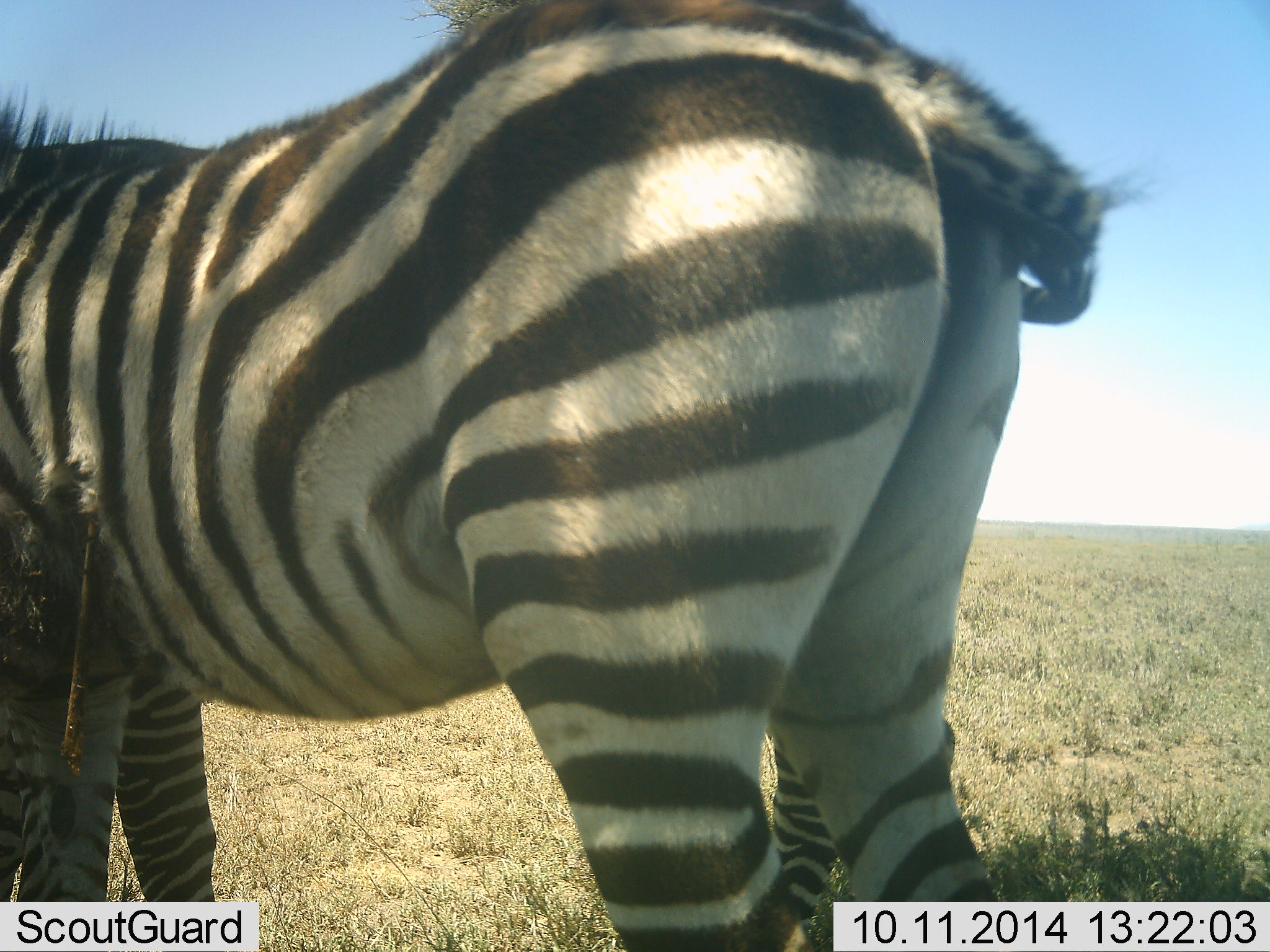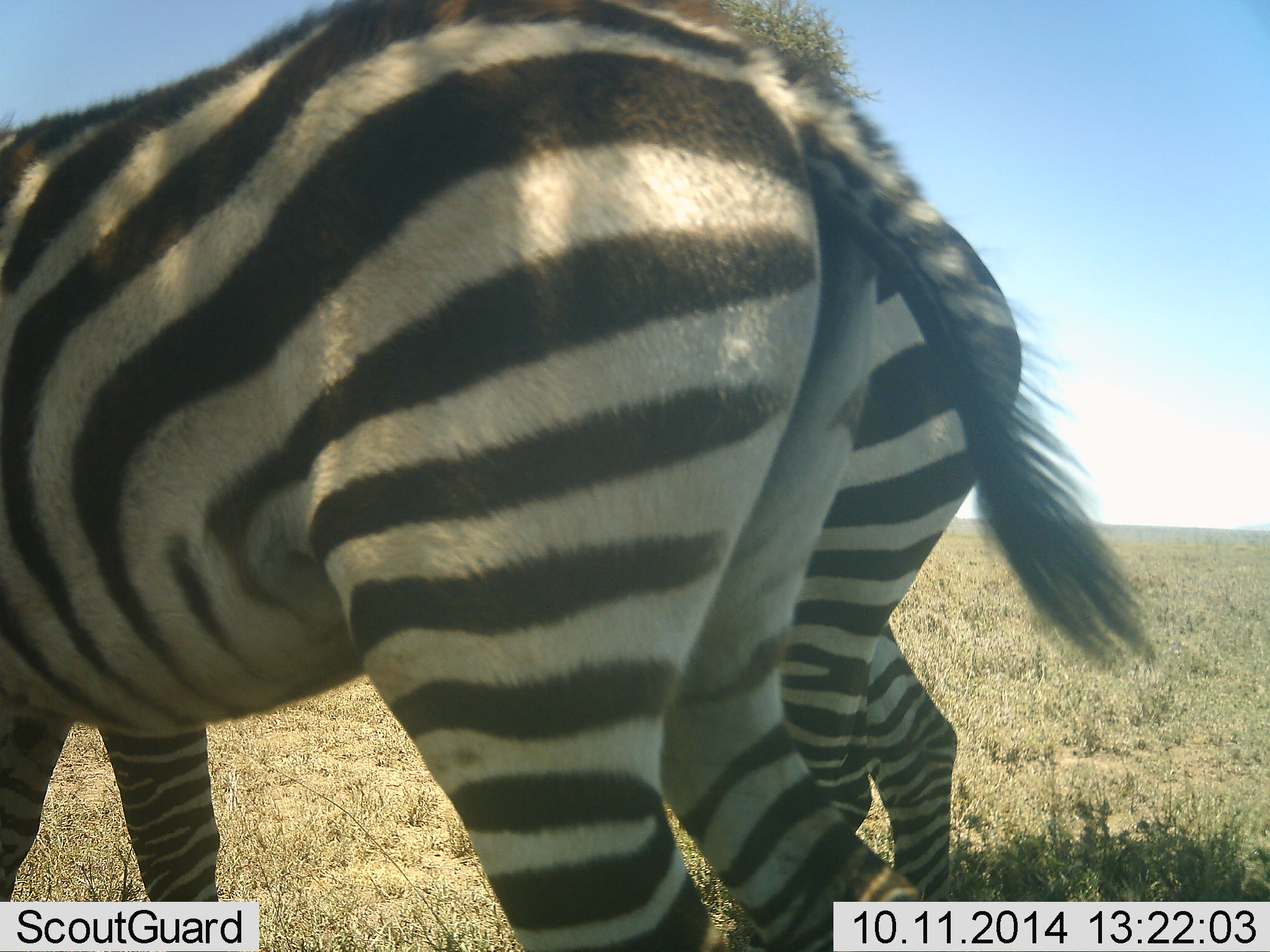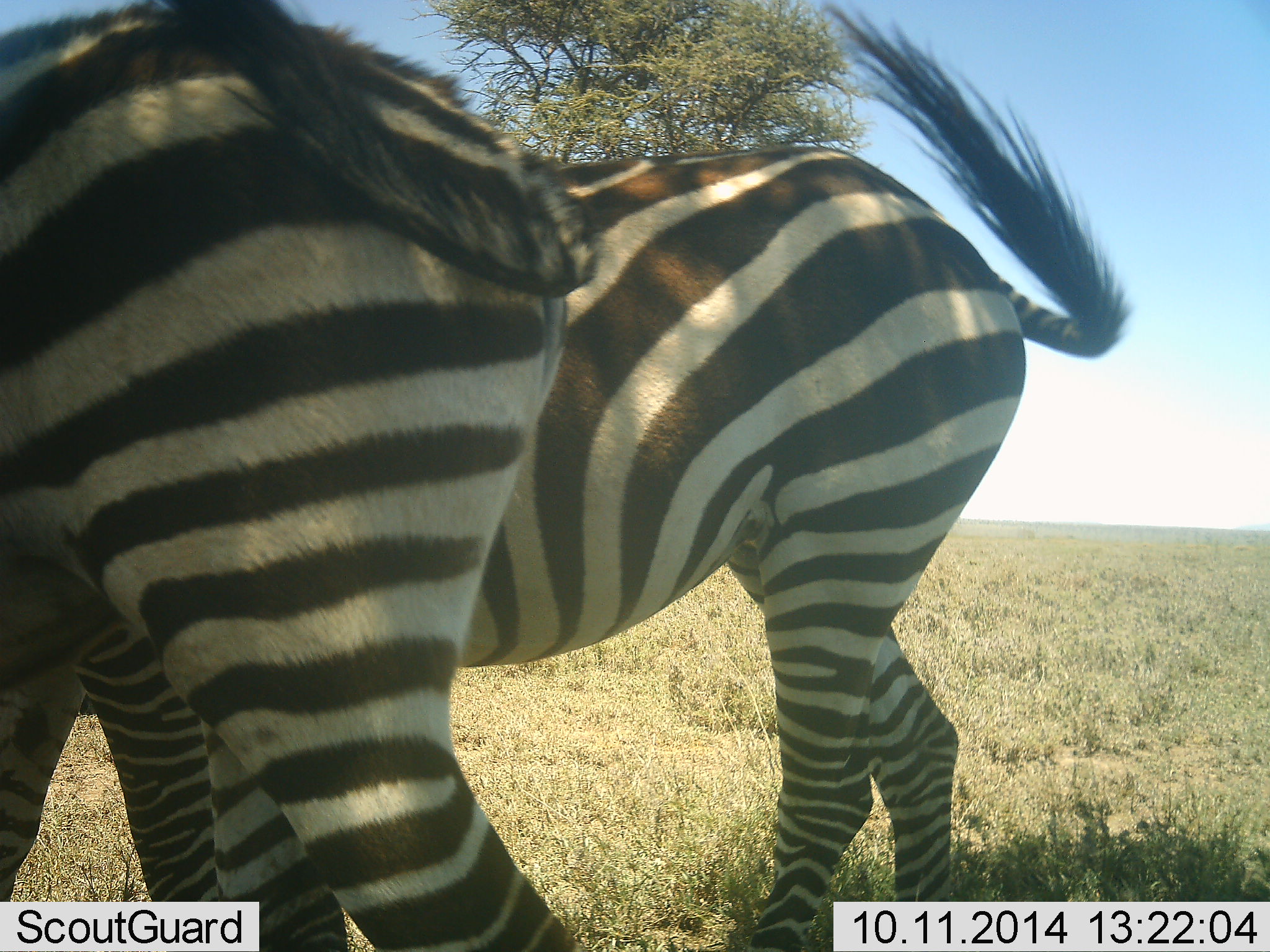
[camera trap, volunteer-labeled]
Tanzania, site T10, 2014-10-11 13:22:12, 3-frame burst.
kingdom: Animalia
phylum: Chordata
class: Mammalia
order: Perissodactyla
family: Equidae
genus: Equus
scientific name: Equus quagga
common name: plains zebra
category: zebra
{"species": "zebra (plains zebra) (Equus quagga)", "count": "2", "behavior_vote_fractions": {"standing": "100%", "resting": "0%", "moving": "30%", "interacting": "0%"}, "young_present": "0%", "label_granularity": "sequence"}